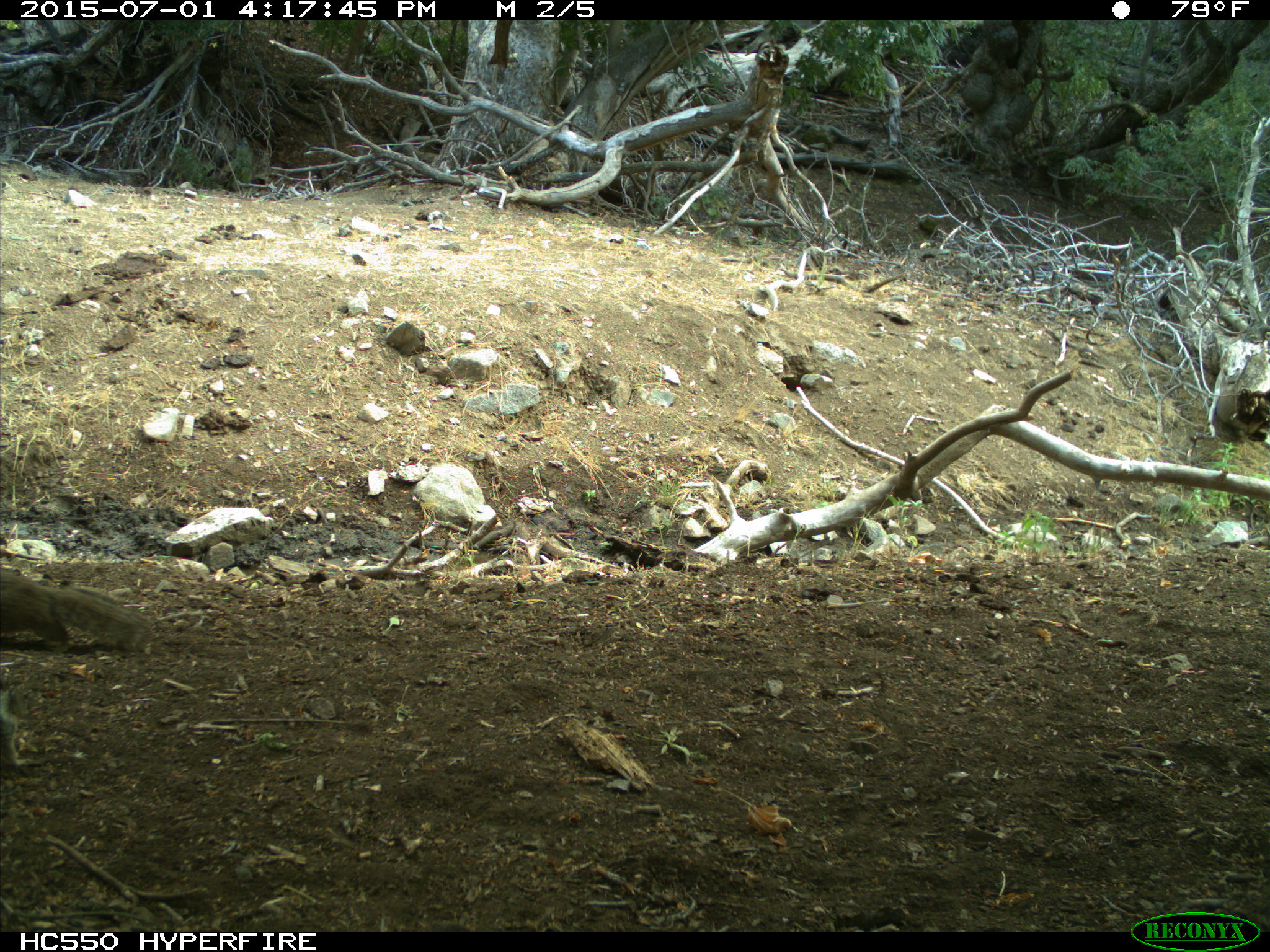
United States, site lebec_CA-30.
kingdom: Animalia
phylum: Chordata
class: Mammalia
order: Rodentia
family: Sciuridae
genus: Otospermophilus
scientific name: Otospermophilus beecheyi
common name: california ground squirrel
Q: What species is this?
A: Otospermophilus beecheyi (california ground squirrel).